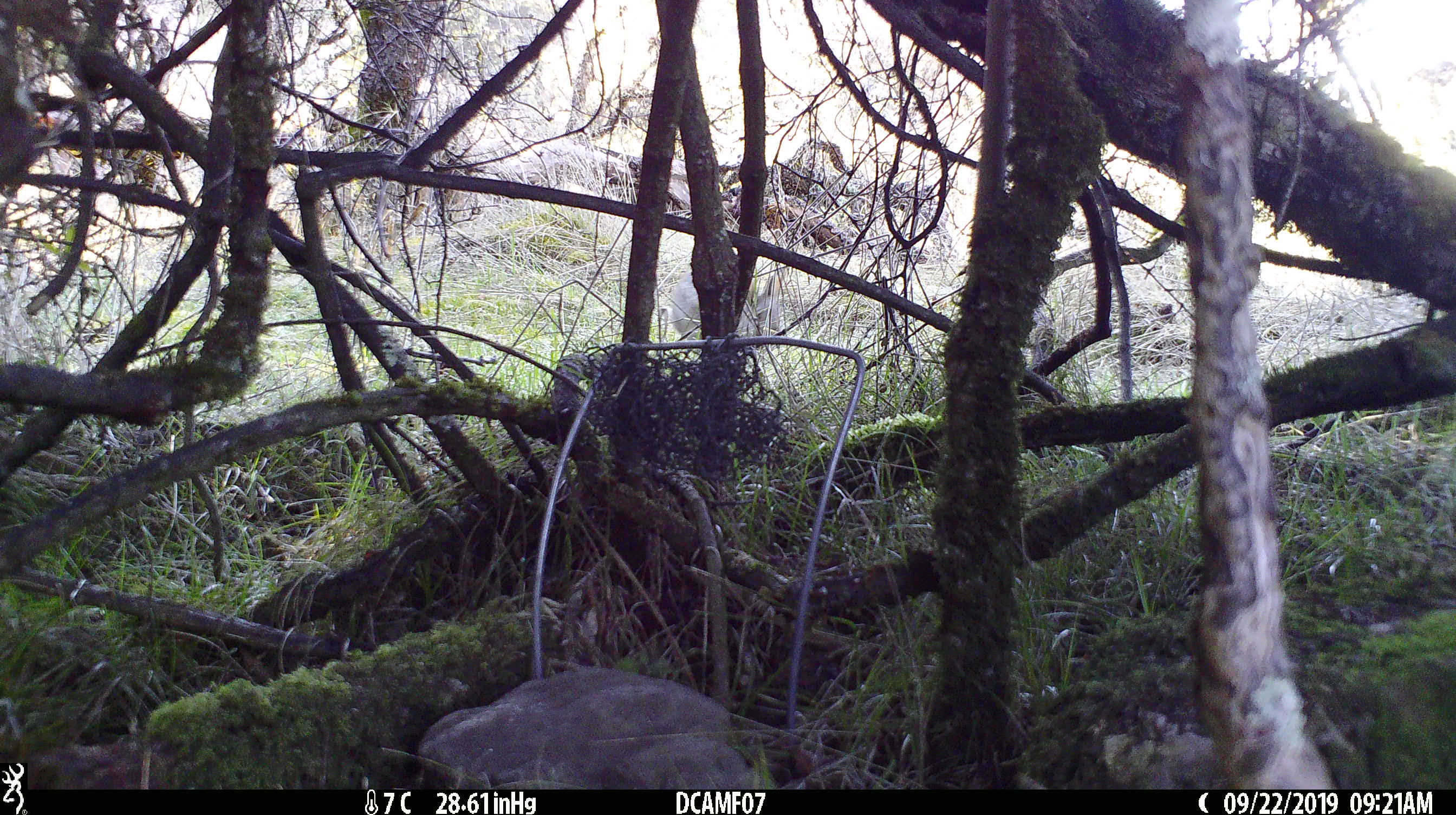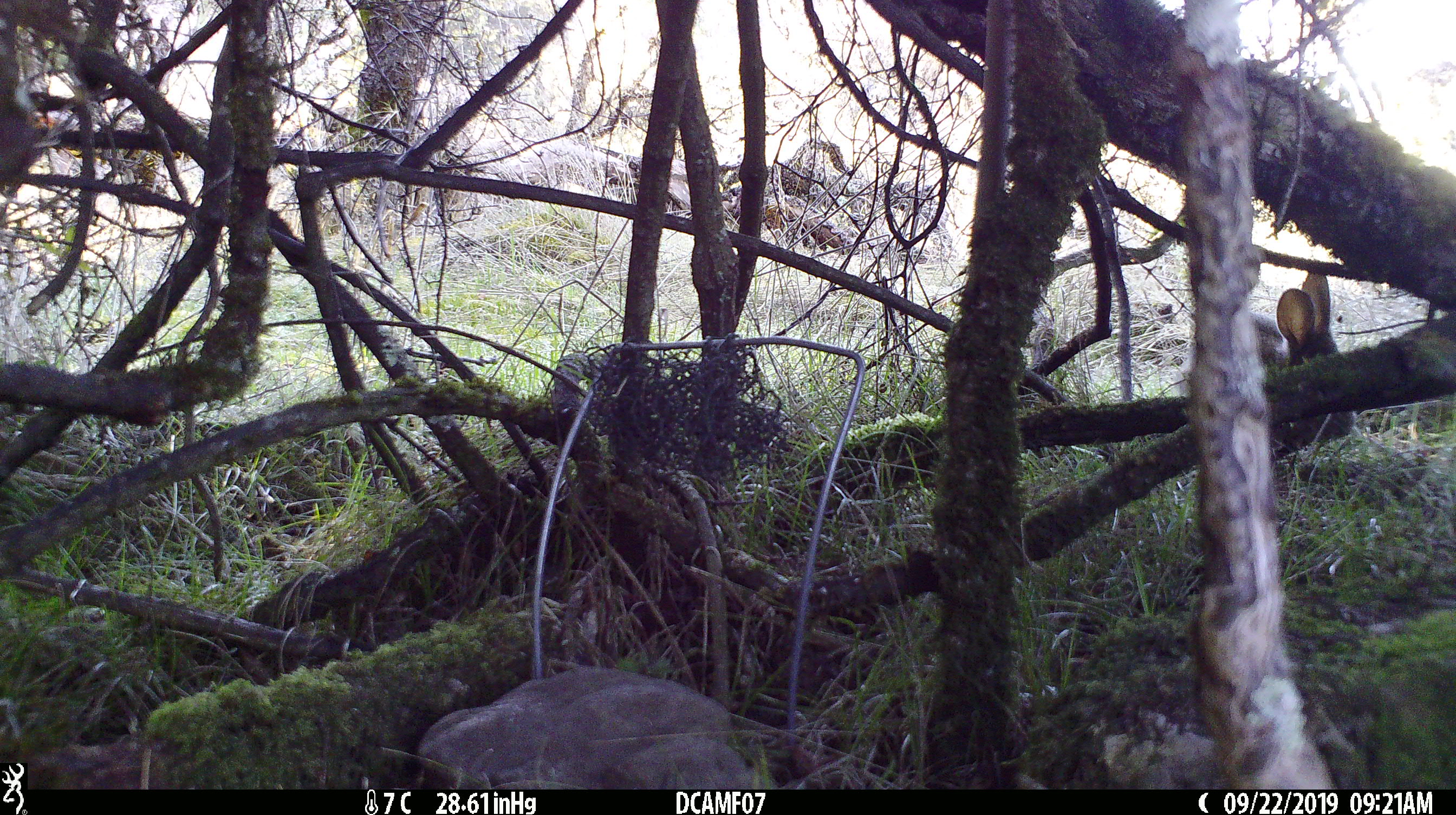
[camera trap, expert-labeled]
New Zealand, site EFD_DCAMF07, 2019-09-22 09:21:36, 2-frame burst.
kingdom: Animalia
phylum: Chordata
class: Mammalia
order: Lagomorpha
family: Leporidae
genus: Oryctolagus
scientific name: Oryctolagus cuniculus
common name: european rabbit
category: rabbit